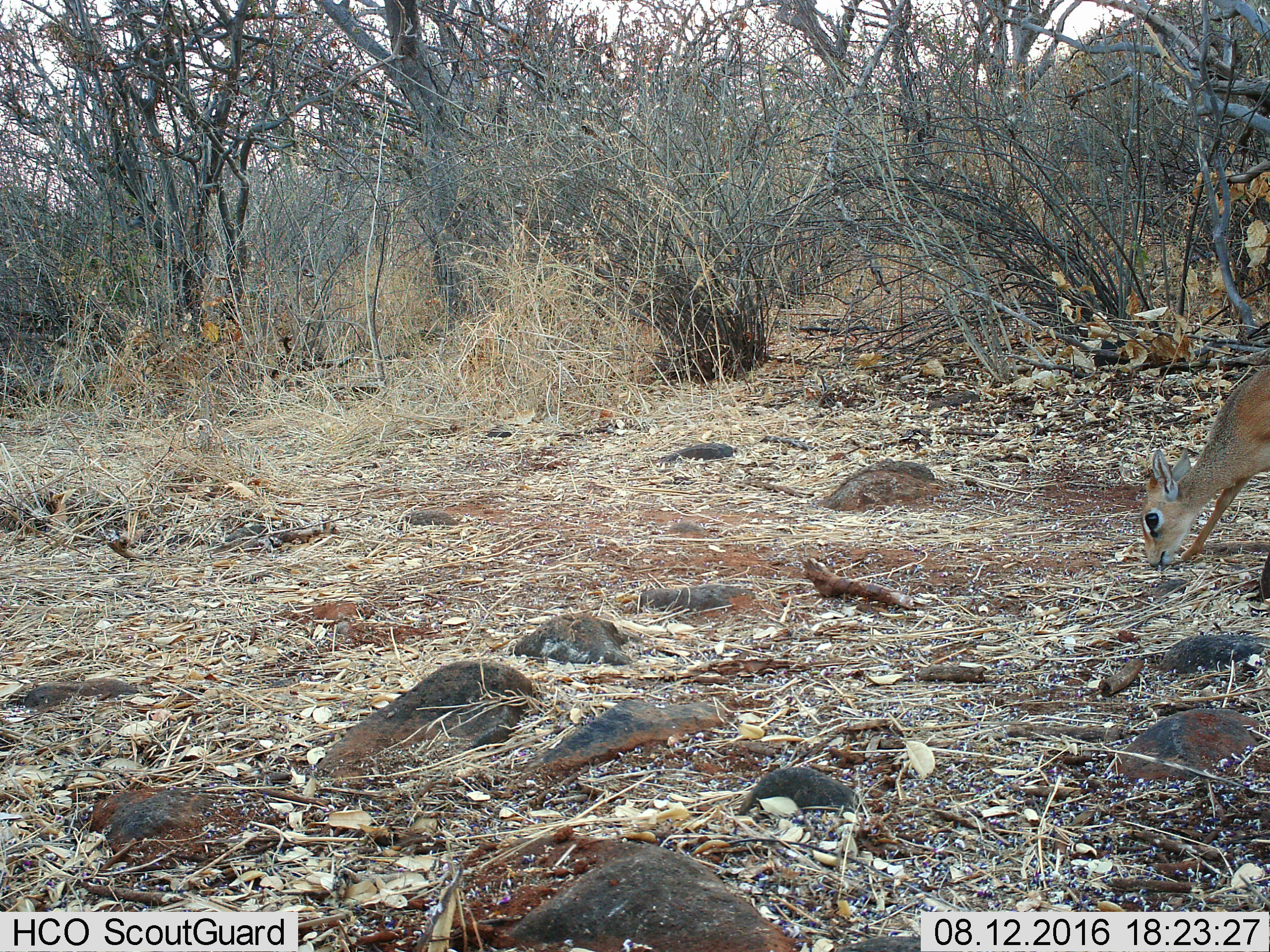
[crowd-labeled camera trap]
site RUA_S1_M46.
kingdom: Animalia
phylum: Chordata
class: Mammalia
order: Artiodactyla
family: Bovidae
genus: Madoqua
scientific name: Madoqua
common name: dik-dik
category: dikdik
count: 1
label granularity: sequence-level